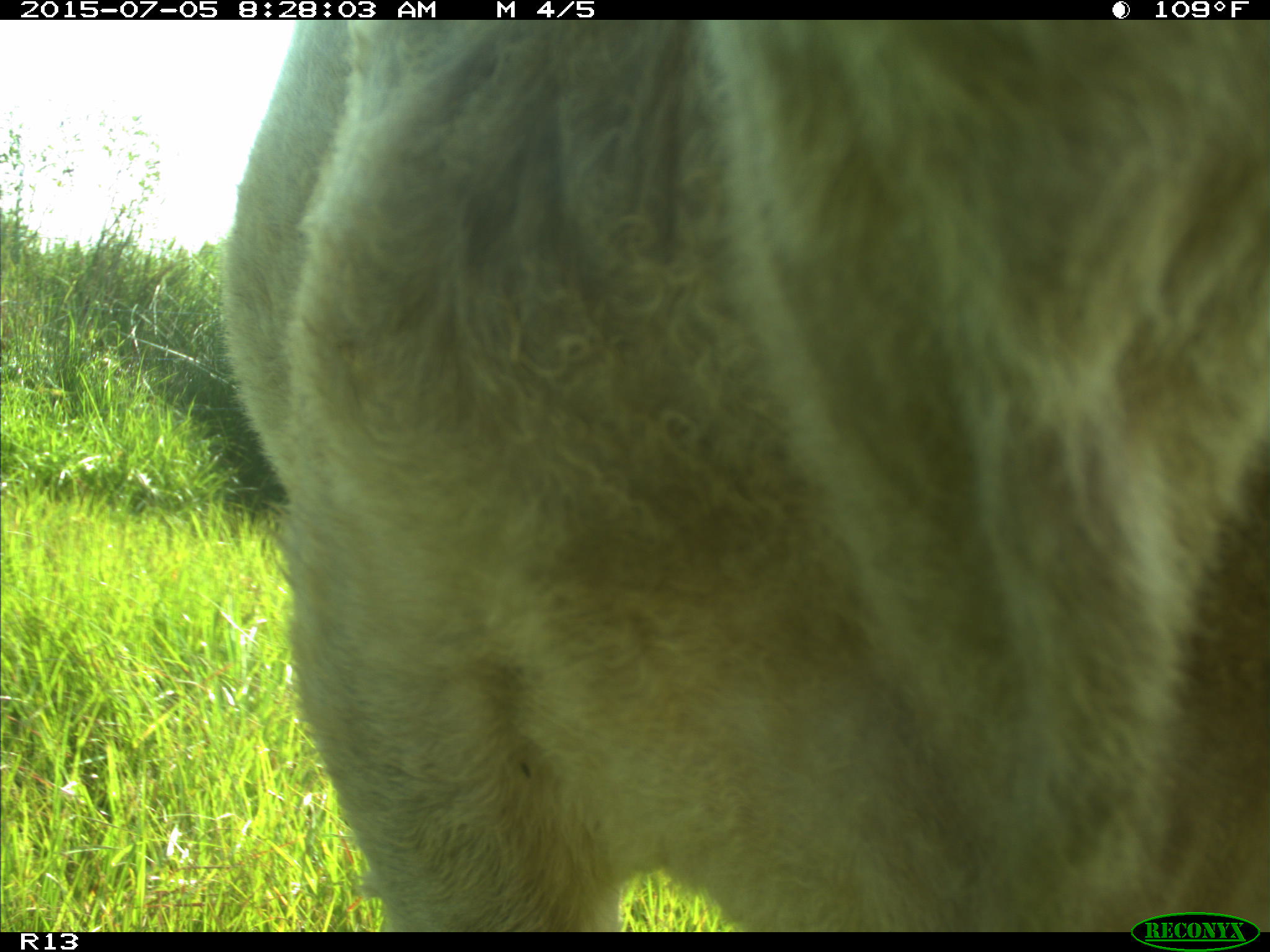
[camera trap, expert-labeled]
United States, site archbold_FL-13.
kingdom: Animalia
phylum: Chordata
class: Mammalia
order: Artiodactyla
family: Bovidae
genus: Bos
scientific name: Bos taurus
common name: domestic cow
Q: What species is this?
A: Bos taurus (domestic cow).